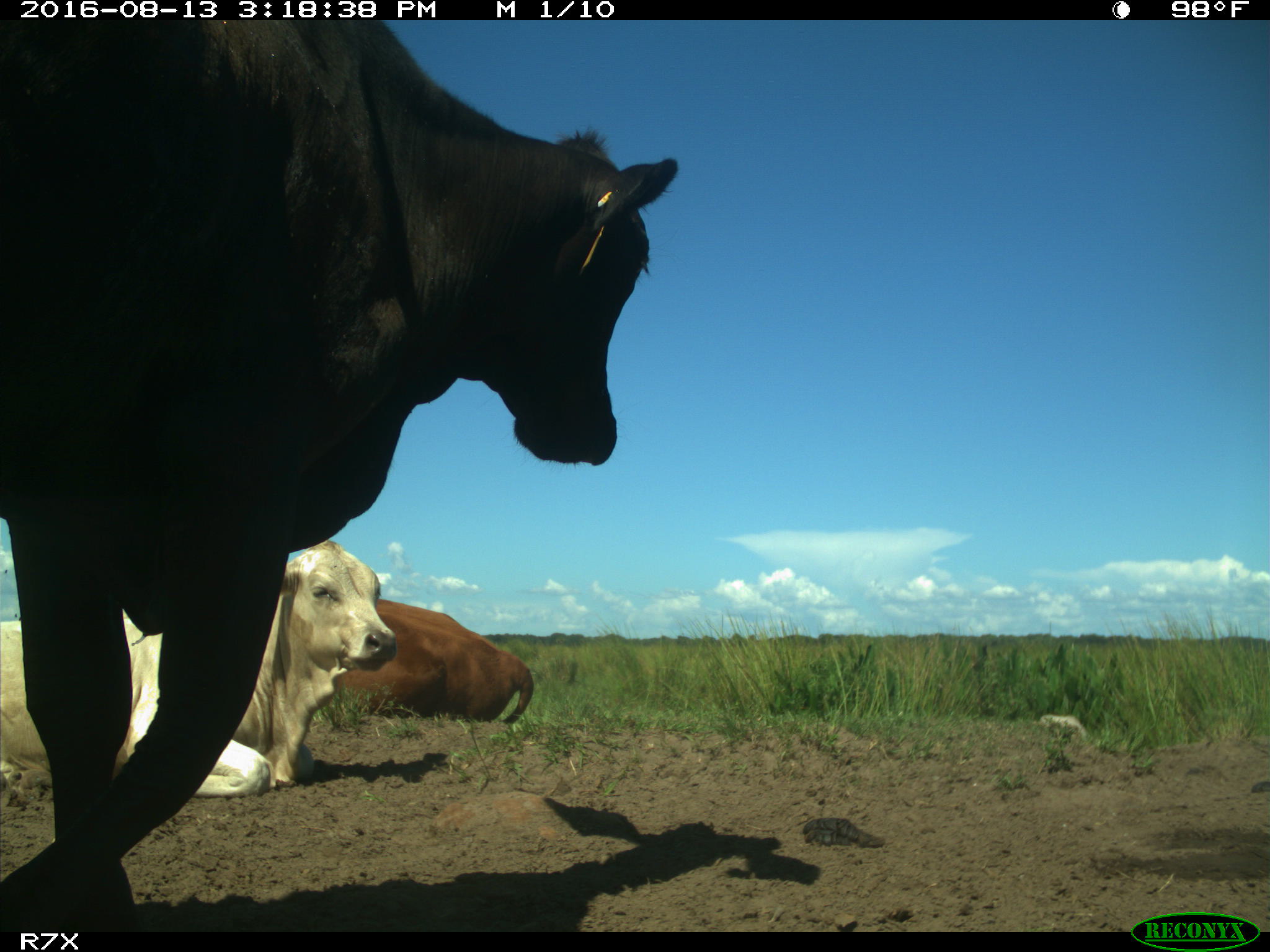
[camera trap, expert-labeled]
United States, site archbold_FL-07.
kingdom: Animalia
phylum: Chordata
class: Mammalia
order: Artiodactyla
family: Bovidae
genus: Bos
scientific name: Bos taurus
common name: domestic cow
Bos taurus (domestic cow).